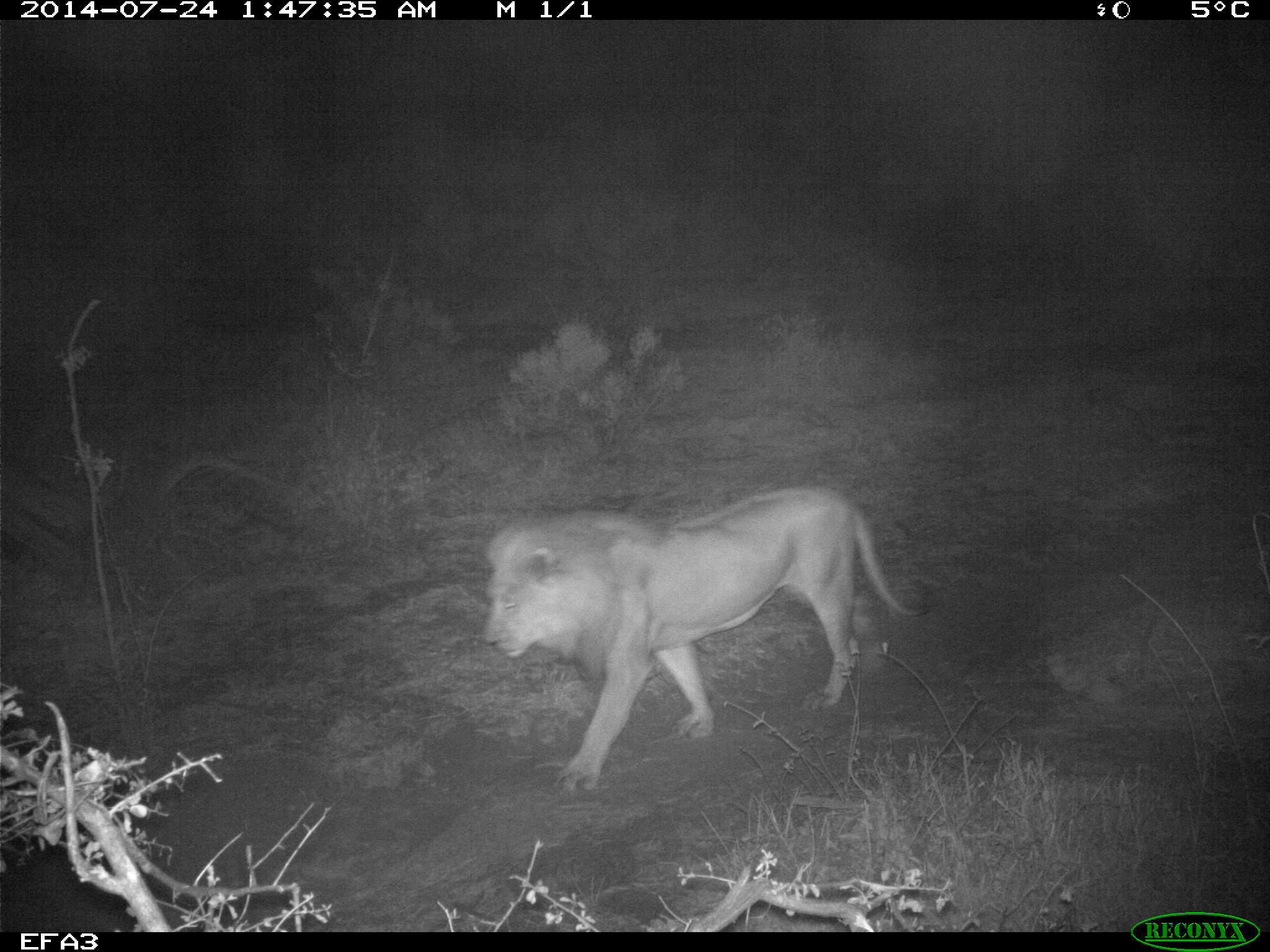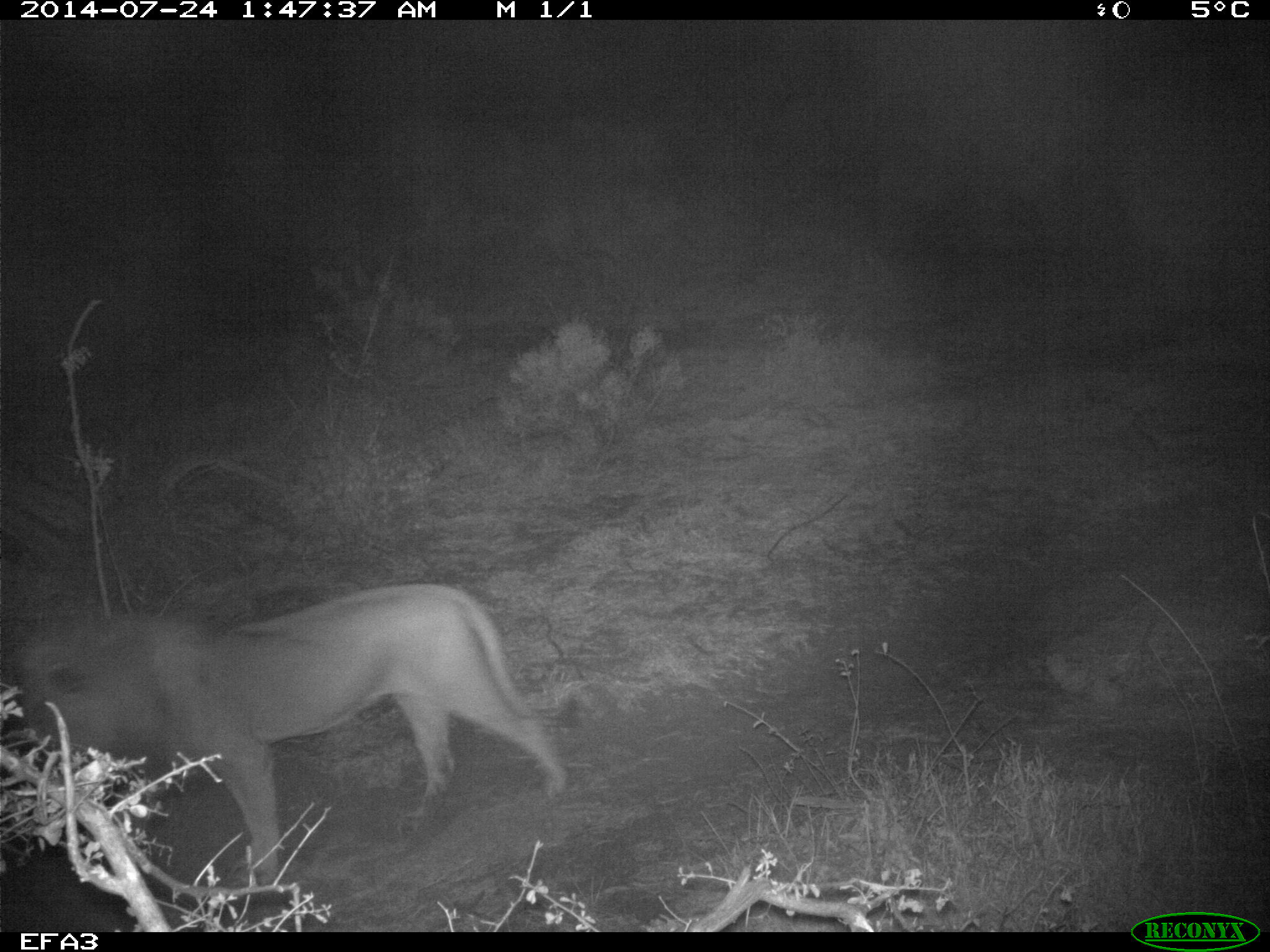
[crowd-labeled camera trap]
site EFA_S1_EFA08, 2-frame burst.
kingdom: Animalia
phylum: Chordata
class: Mammalia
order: Carnivora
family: Felidae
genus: Panthera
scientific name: Panthera leo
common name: lion male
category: lionmale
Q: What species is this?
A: Lionmale (lion male) (Panthera leo).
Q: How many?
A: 1.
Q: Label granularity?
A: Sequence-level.